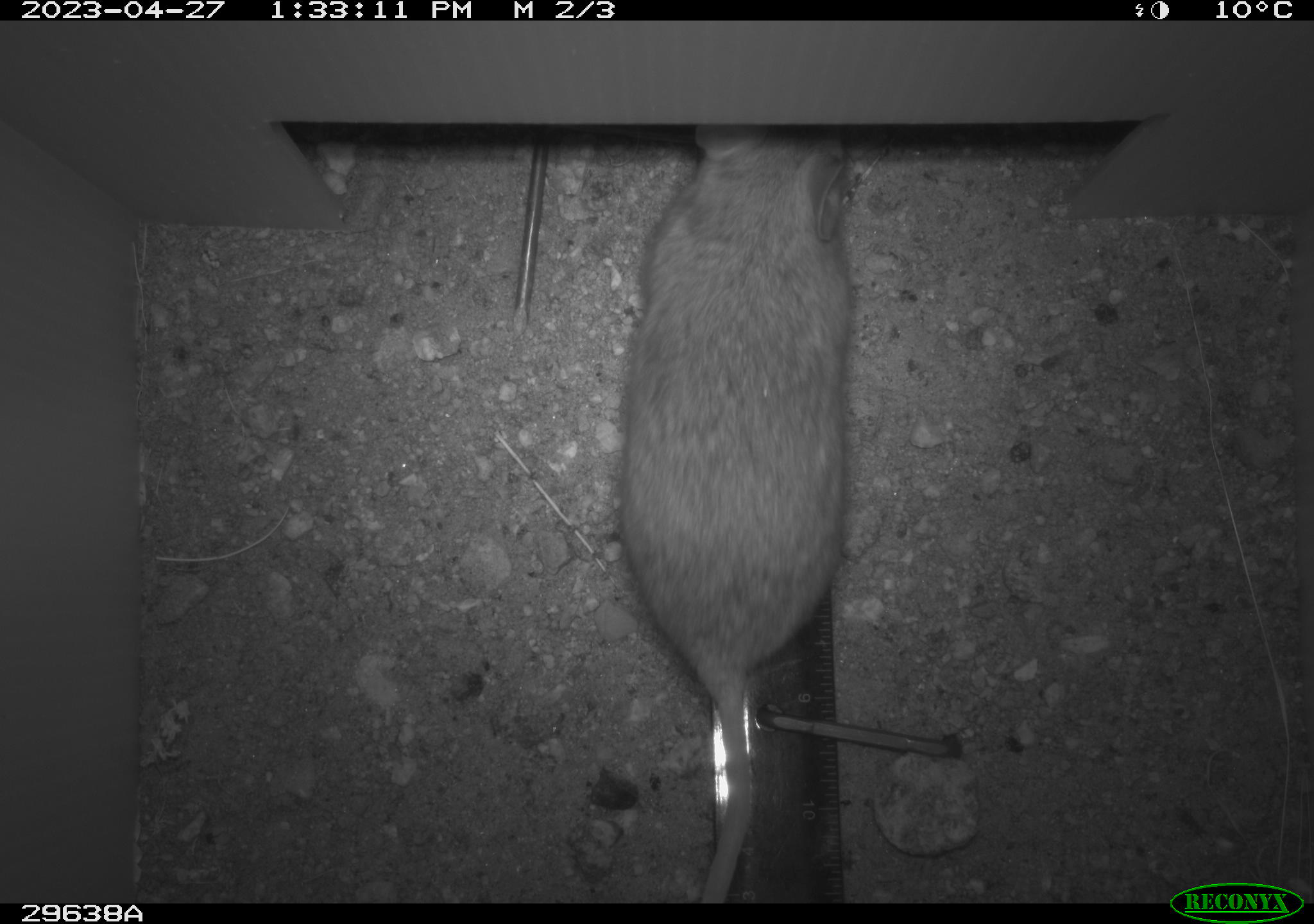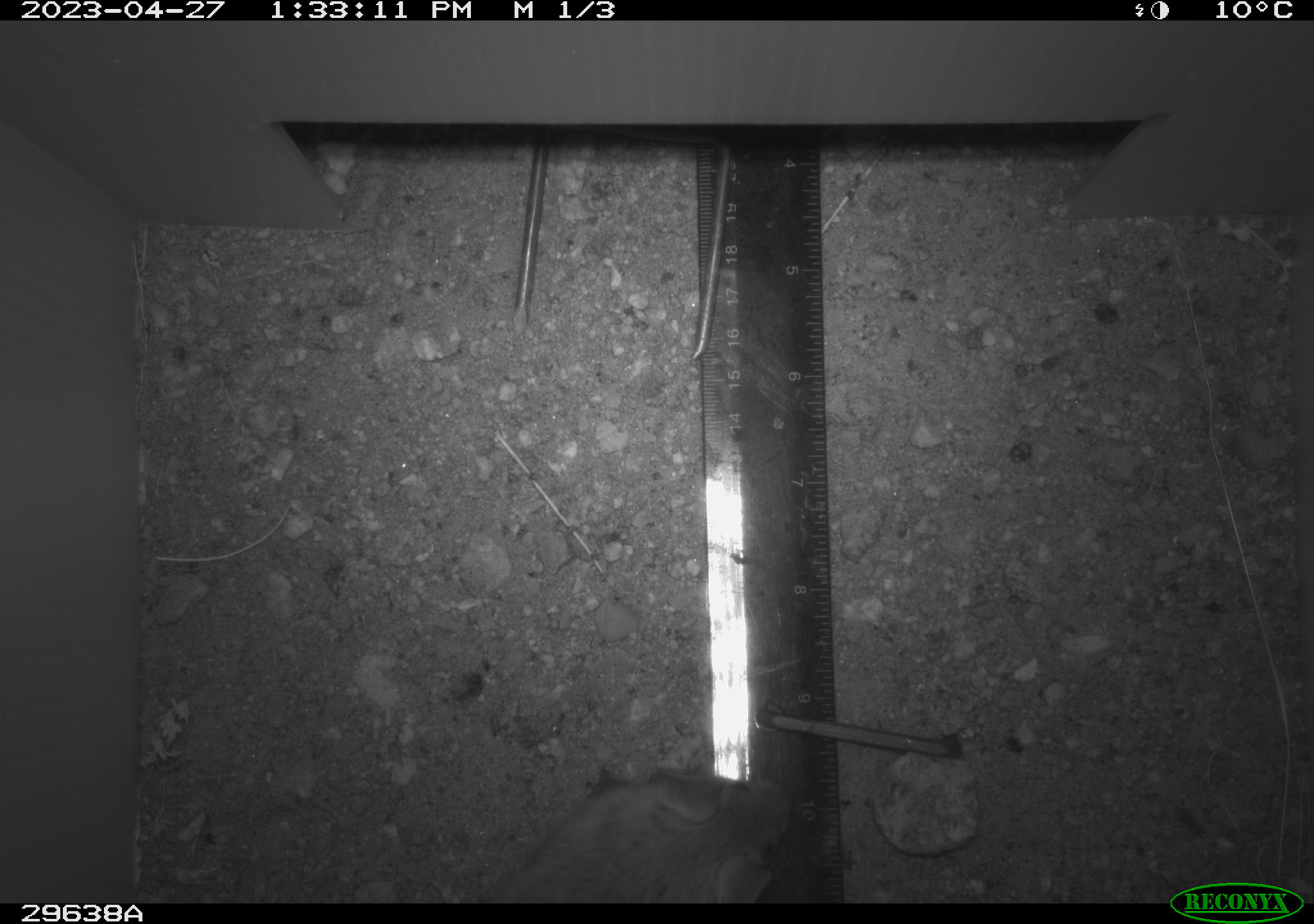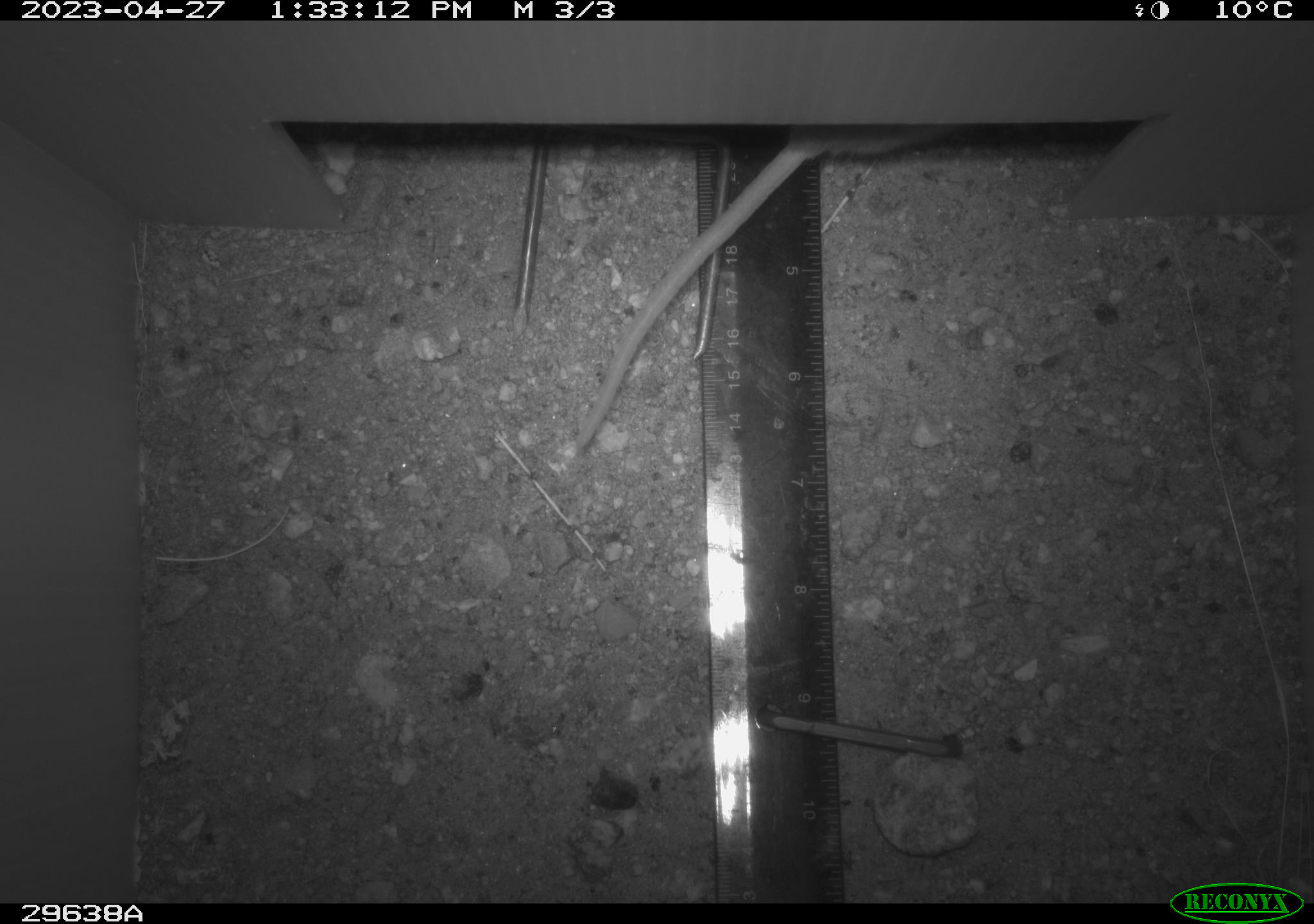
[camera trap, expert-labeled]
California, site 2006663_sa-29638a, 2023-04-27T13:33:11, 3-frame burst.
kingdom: Animalia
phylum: Chordata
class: Mammalia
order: Rodentia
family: Cricetidae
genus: Neotoma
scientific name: Neotoma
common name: pack rat or woodrat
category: neotoma species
Neotoma species (pack rat or woodrat) (Neotoma).